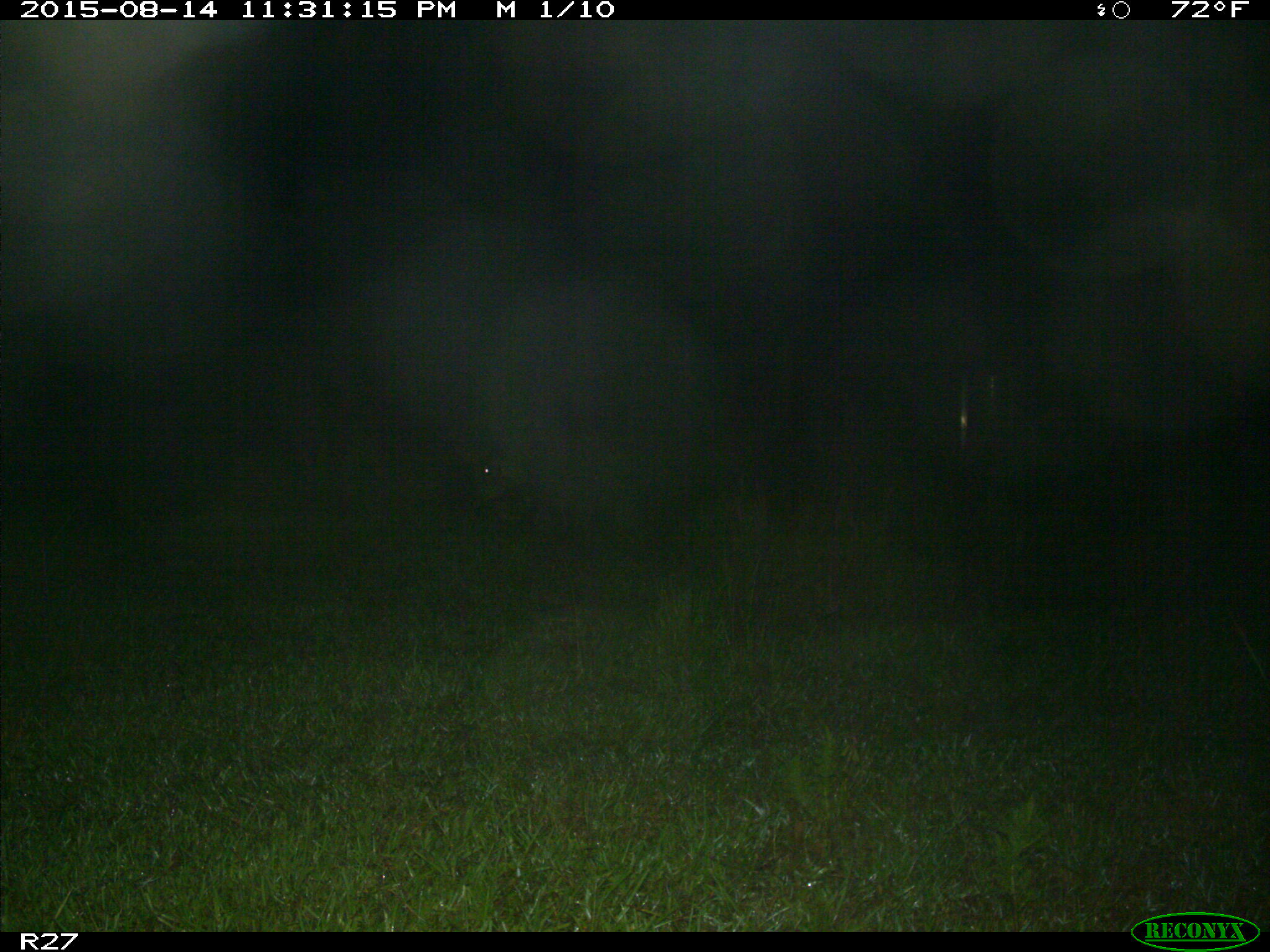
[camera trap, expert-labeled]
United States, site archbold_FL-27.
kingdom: Animalia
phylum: Chordata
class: Mammalia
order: Artiodactyla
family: Suidae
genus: Sus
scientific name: Sus scrofa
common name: wild boar